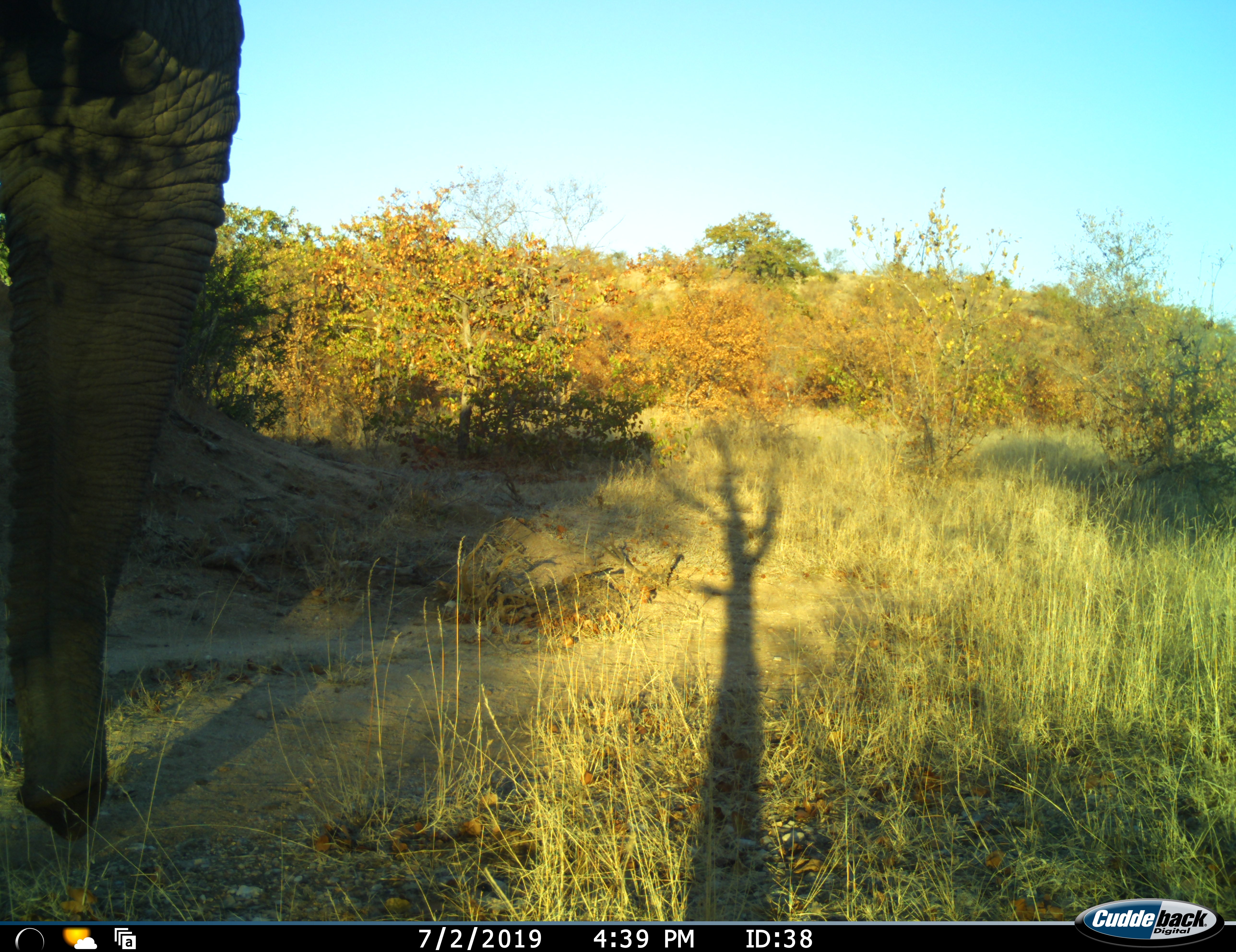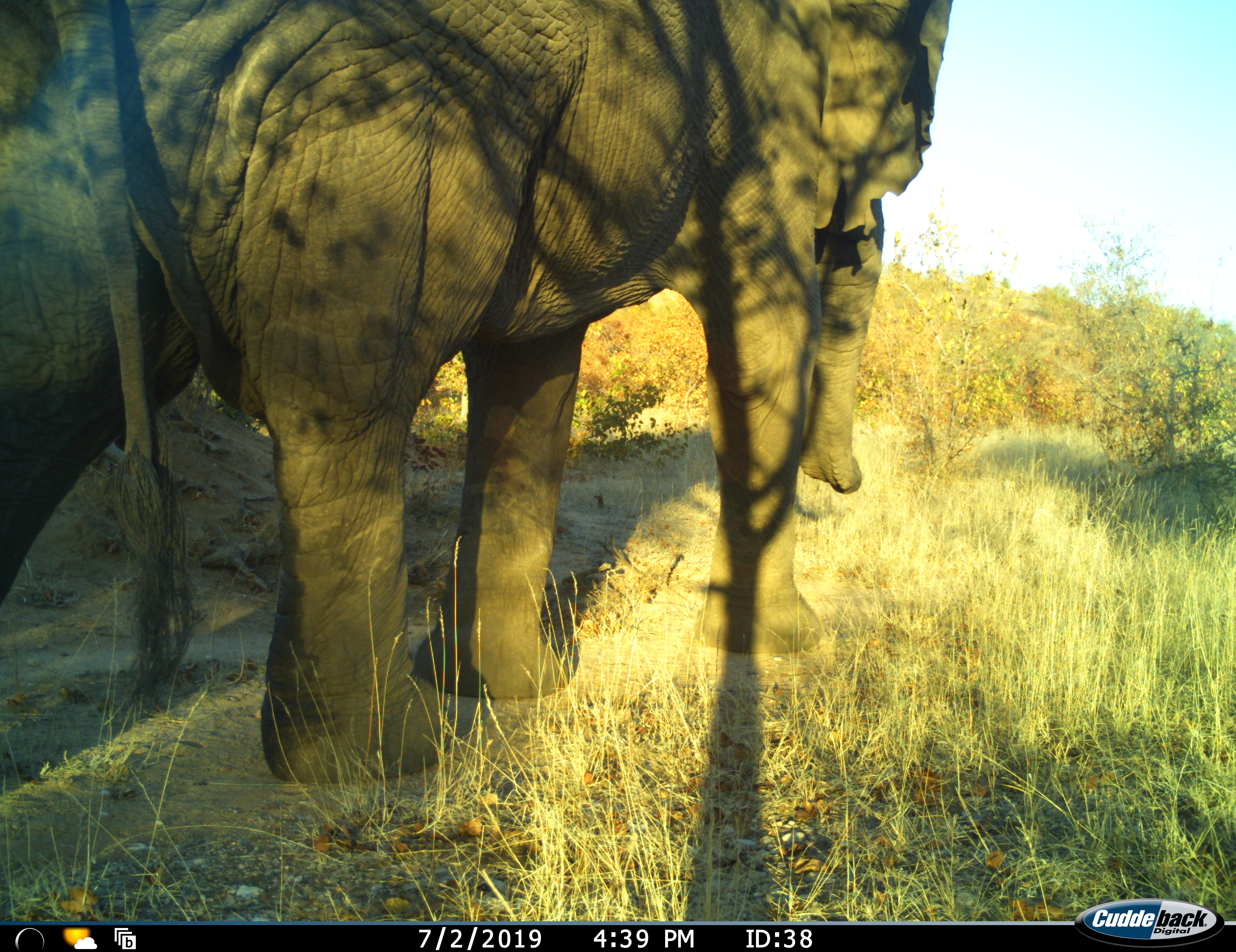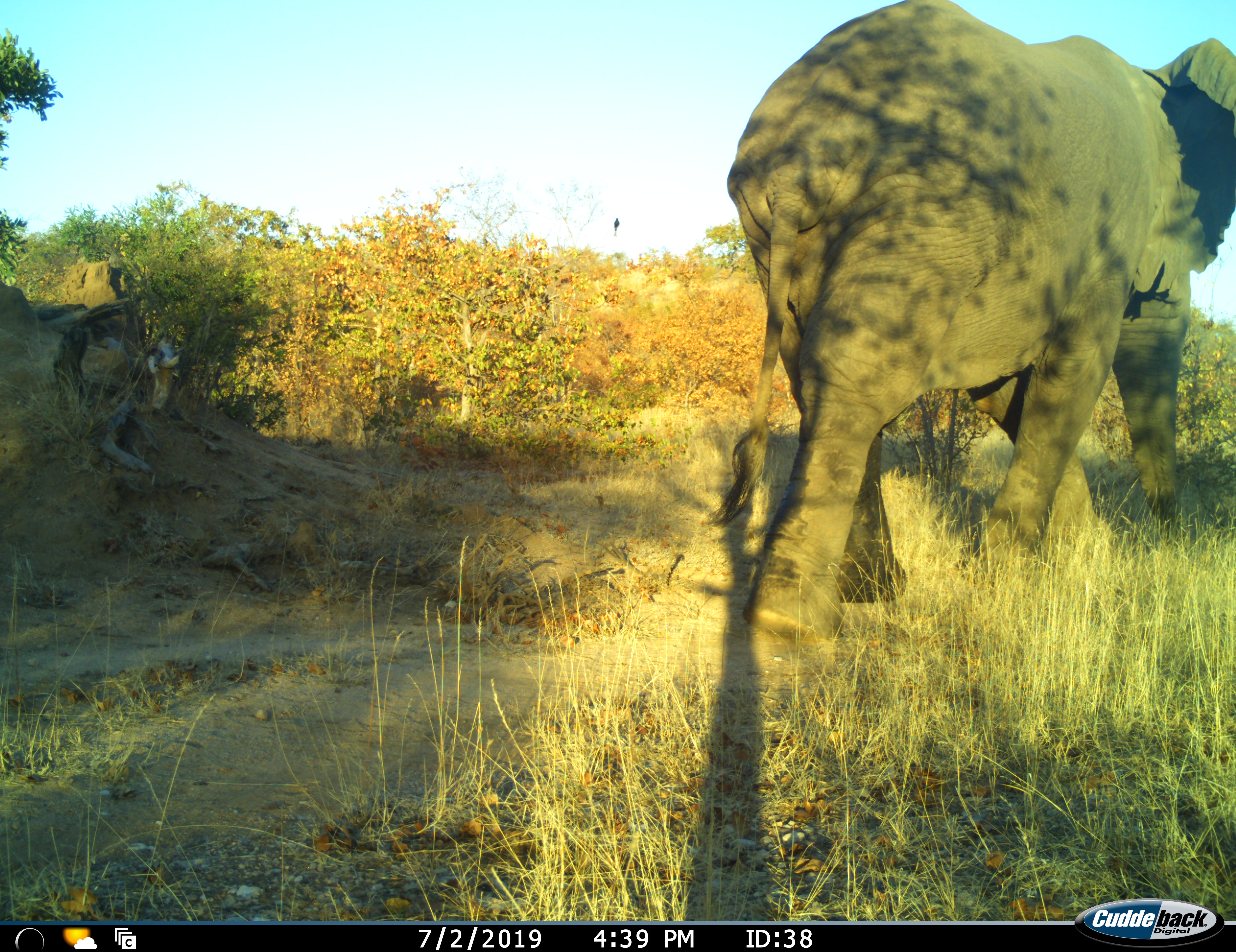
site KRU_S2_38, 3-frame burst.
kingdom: Animalia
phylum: Chordata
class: Mammalia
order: Proboscidea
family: Elephantidae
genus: Loxodonta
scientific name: Loxodonta africana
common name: african bush elephant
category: elephant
Elephant (african bush elephant) (Loxodonta africana), count 1. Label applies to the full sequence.